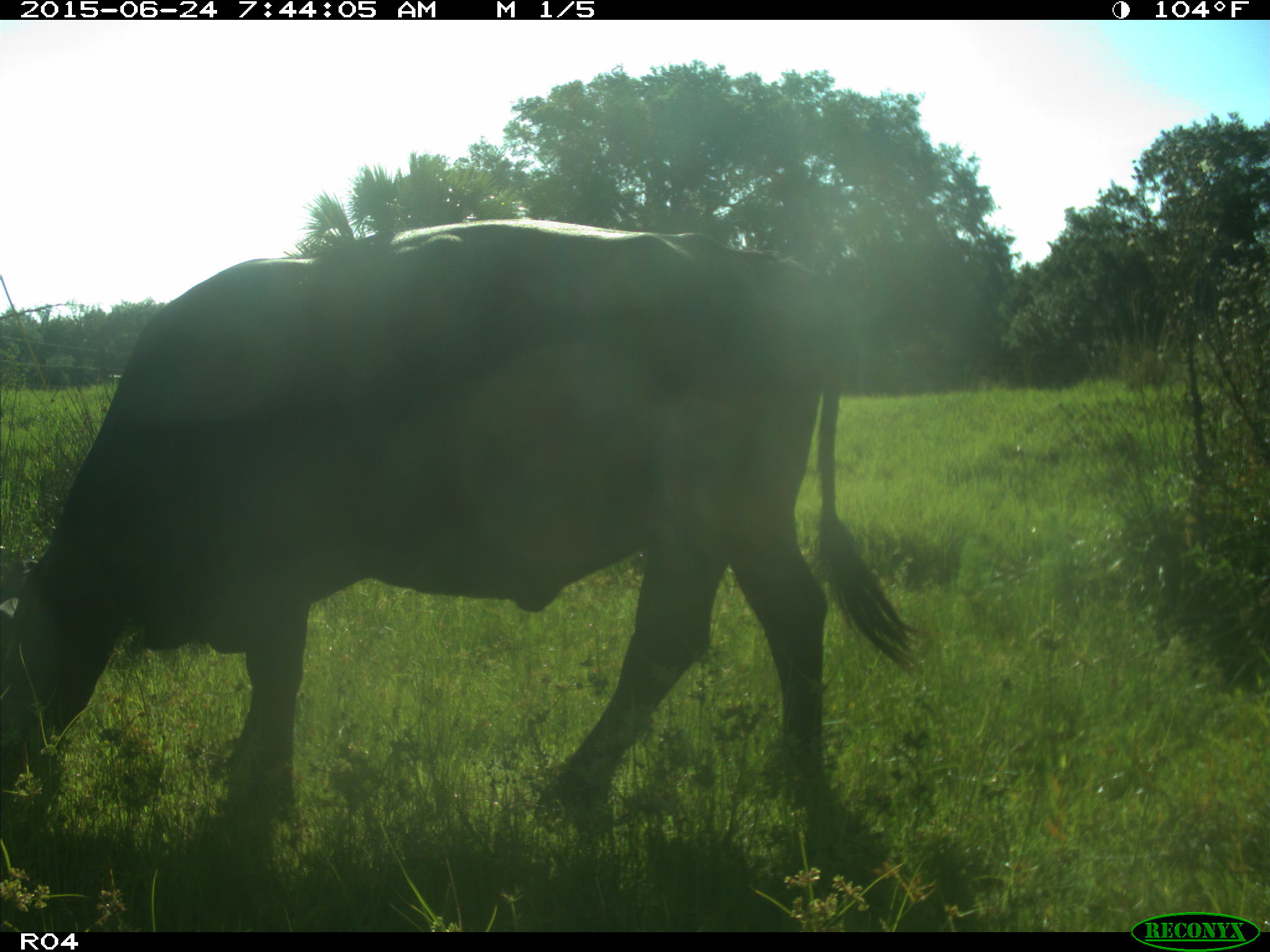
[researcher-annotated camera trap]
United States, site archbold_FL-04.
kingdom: Animalia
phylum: Chordata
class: Mammalia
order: Artiodactyla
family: Bovidae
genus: Bos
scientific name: Bos taurus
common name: domestic cow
Bos taurus (domestic cow).